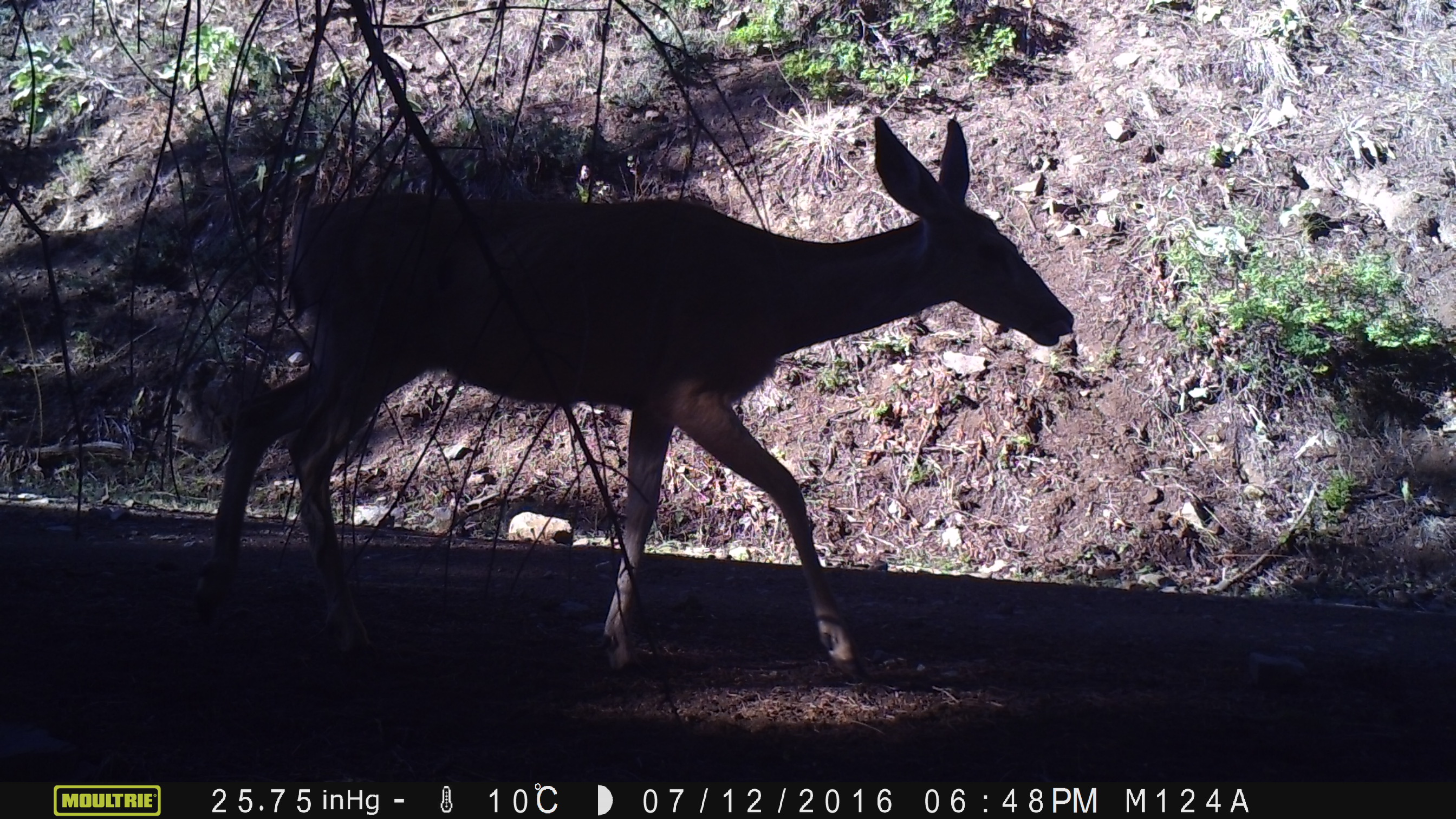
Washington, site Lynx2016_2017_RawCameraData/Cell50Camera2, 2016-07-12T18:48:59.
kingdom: Animalia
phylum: Chordata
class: Mammalia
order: Artiodactyla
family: Bovidae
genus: Bos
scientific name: Bos taurus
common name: domestic cattle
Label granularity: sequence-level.